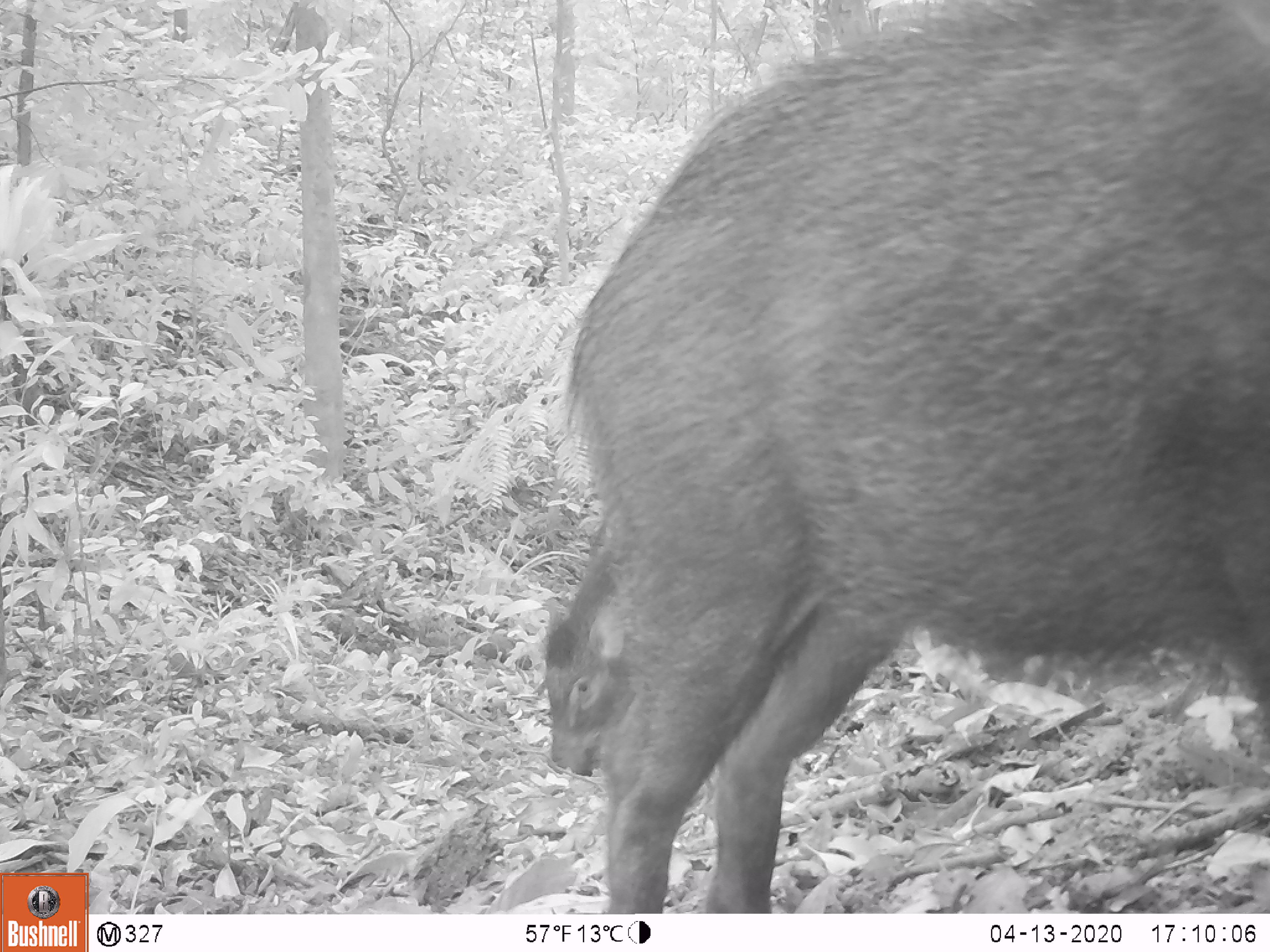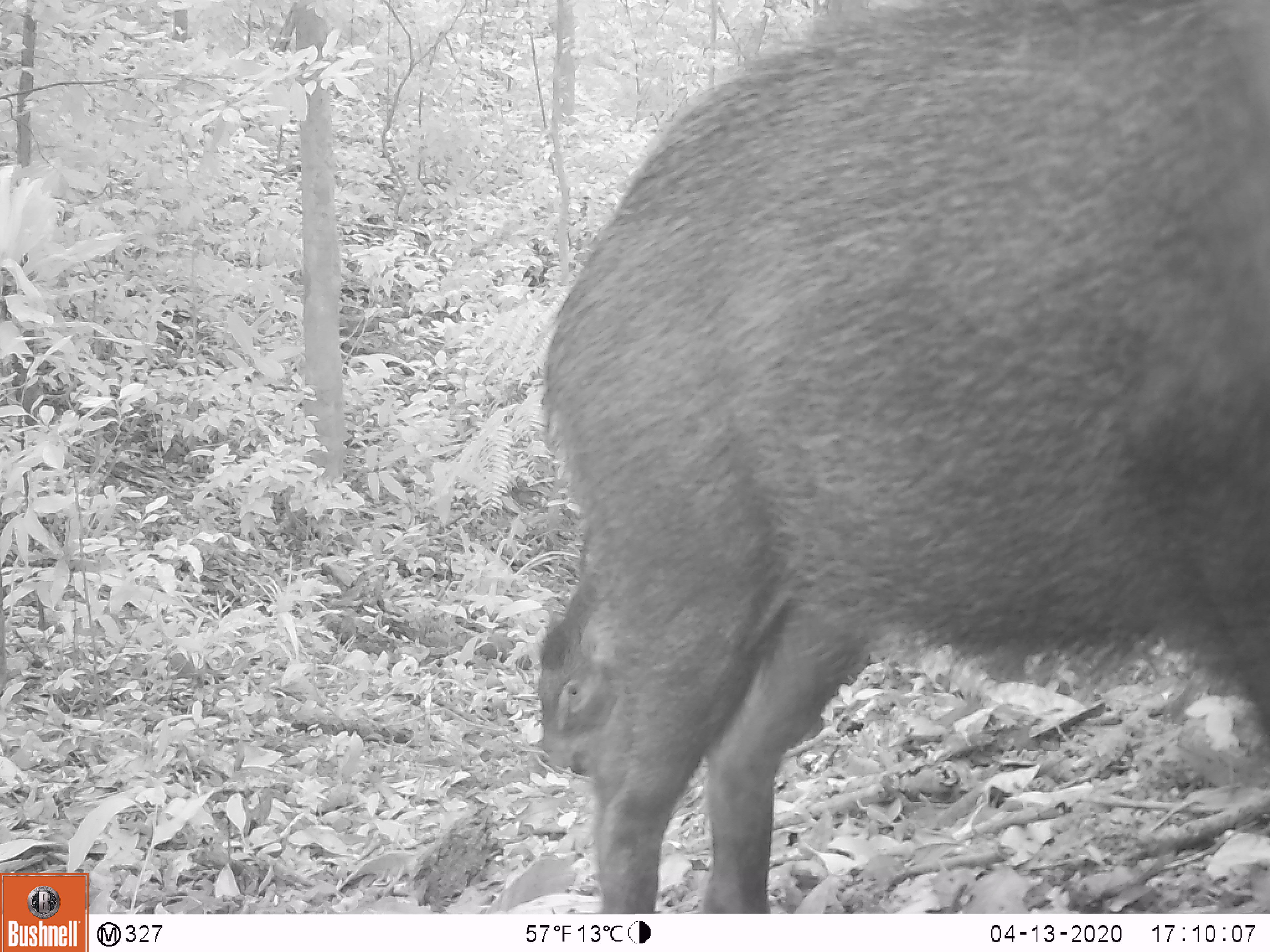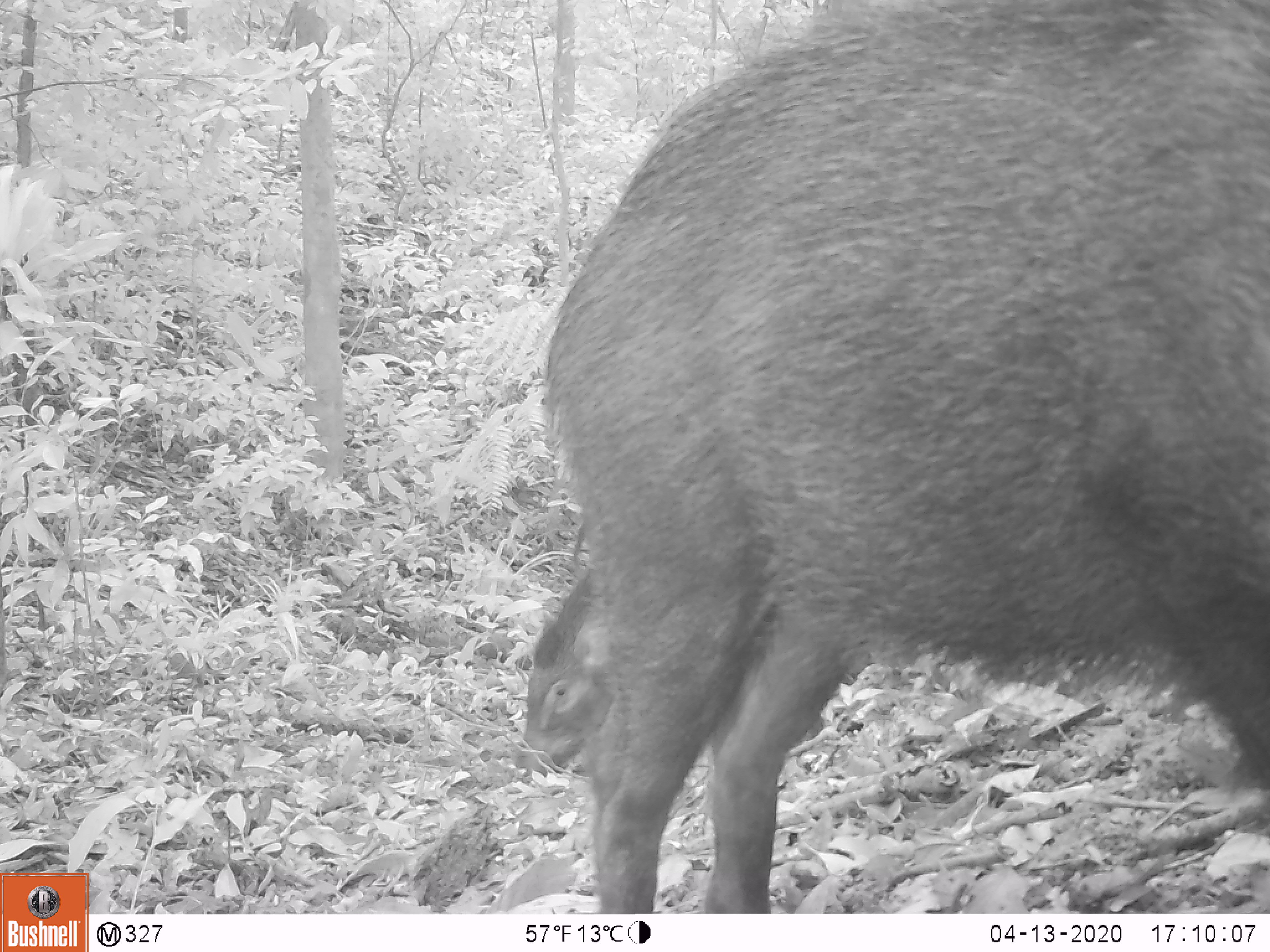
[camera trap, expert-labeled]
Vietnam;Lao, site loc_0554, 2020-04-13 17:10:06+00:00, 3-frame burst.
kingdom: Animalia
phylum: Chordata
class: Mammalia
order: Artiodactyla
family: Suidae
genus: Sus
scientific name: Sus scrofa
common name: eurasian wild pig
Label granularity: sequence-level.